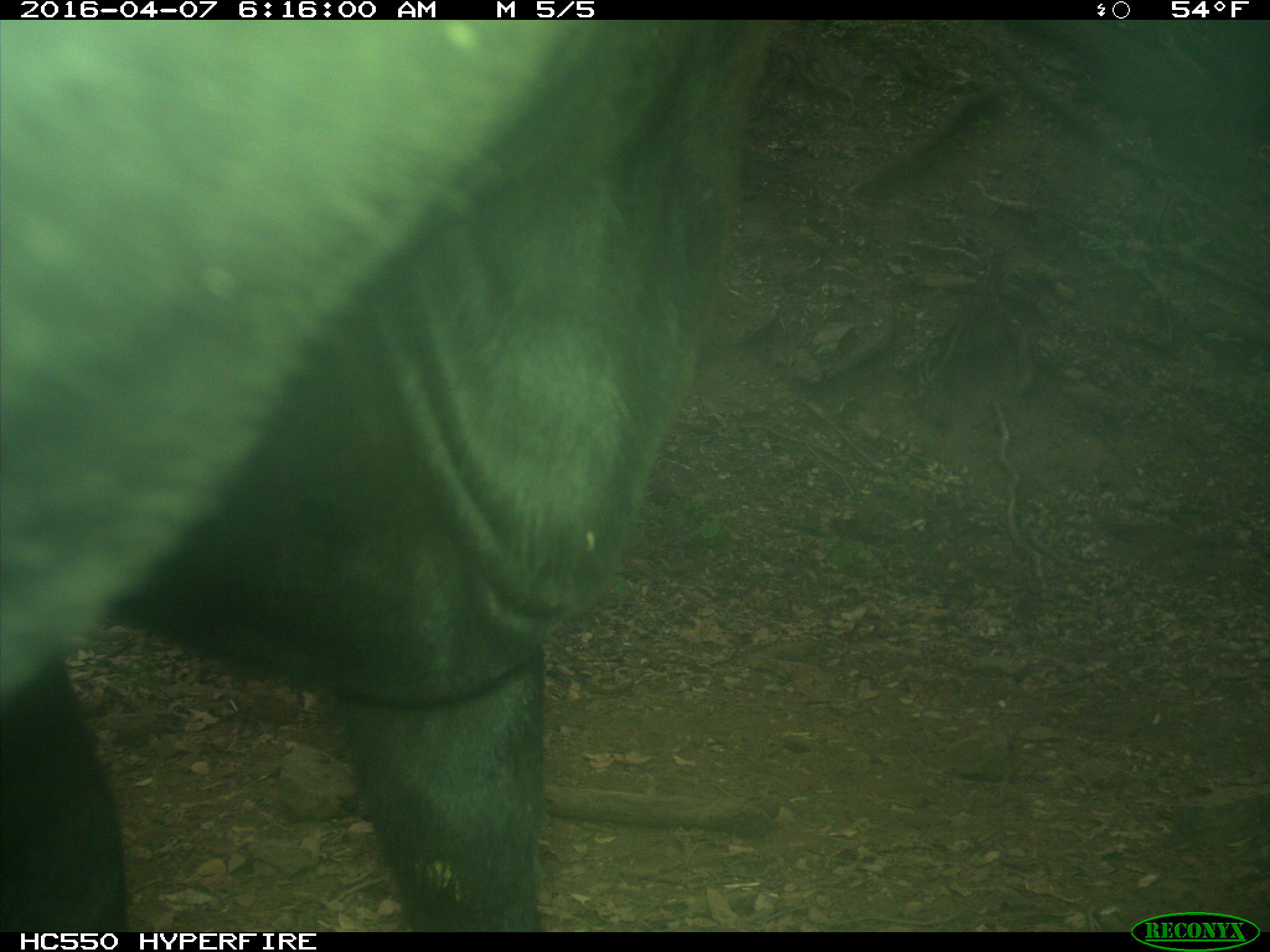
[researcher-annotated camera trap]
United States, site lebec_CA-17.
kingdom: Animalia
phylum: Chordata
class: Mammalia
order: Artiodactyla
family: Bovidae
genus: Bos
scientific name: Bos taurus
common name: domestic cow